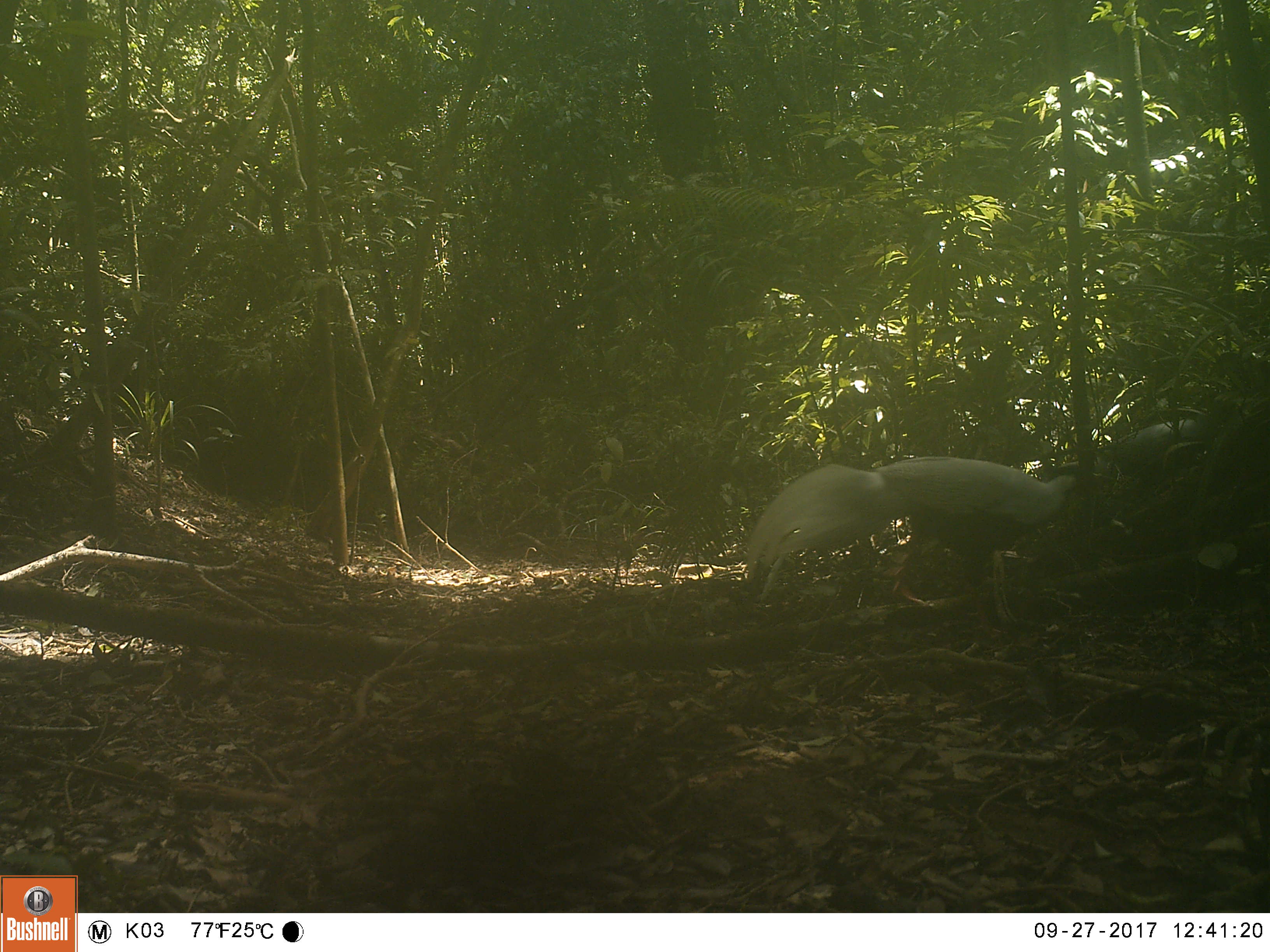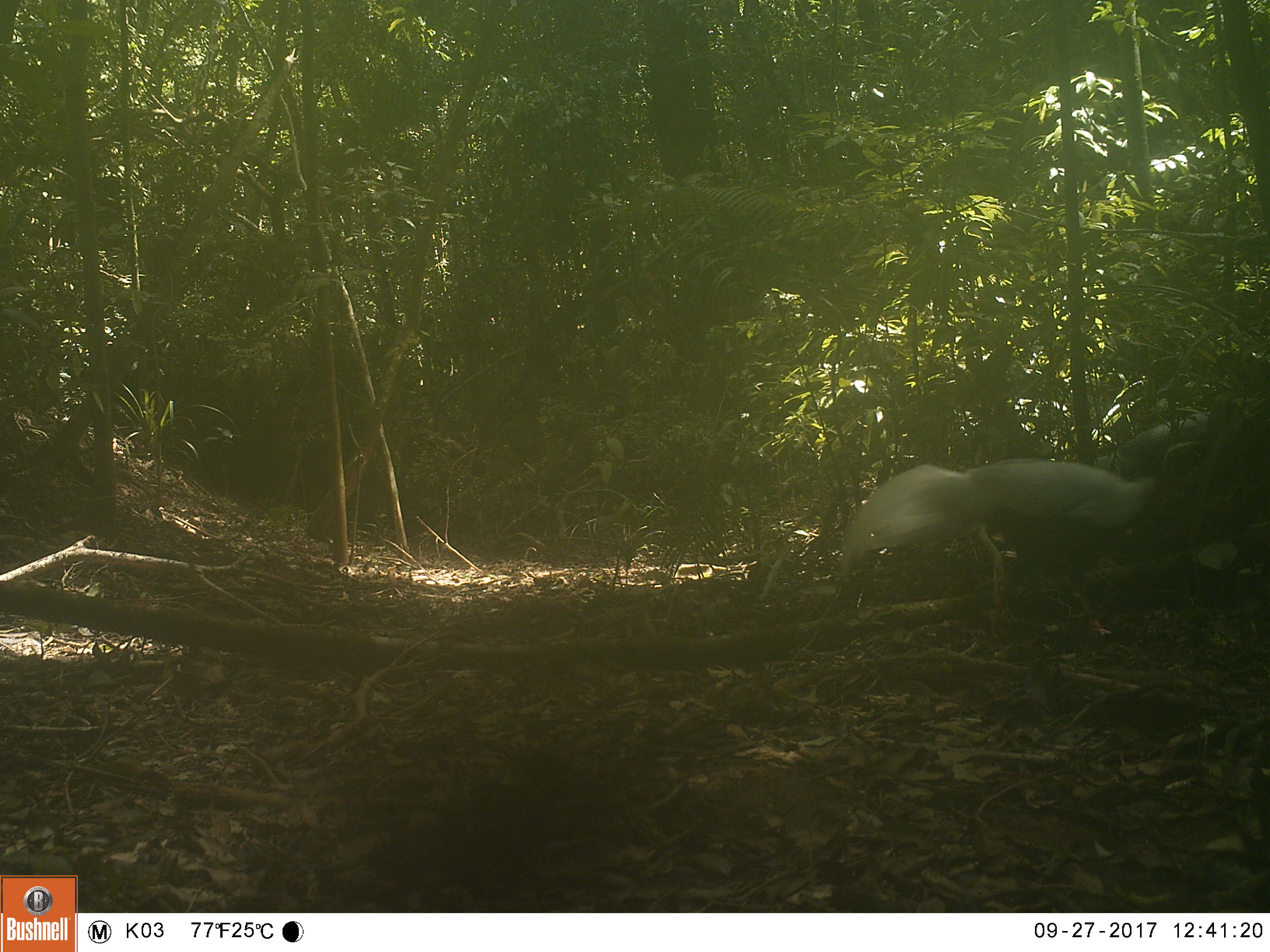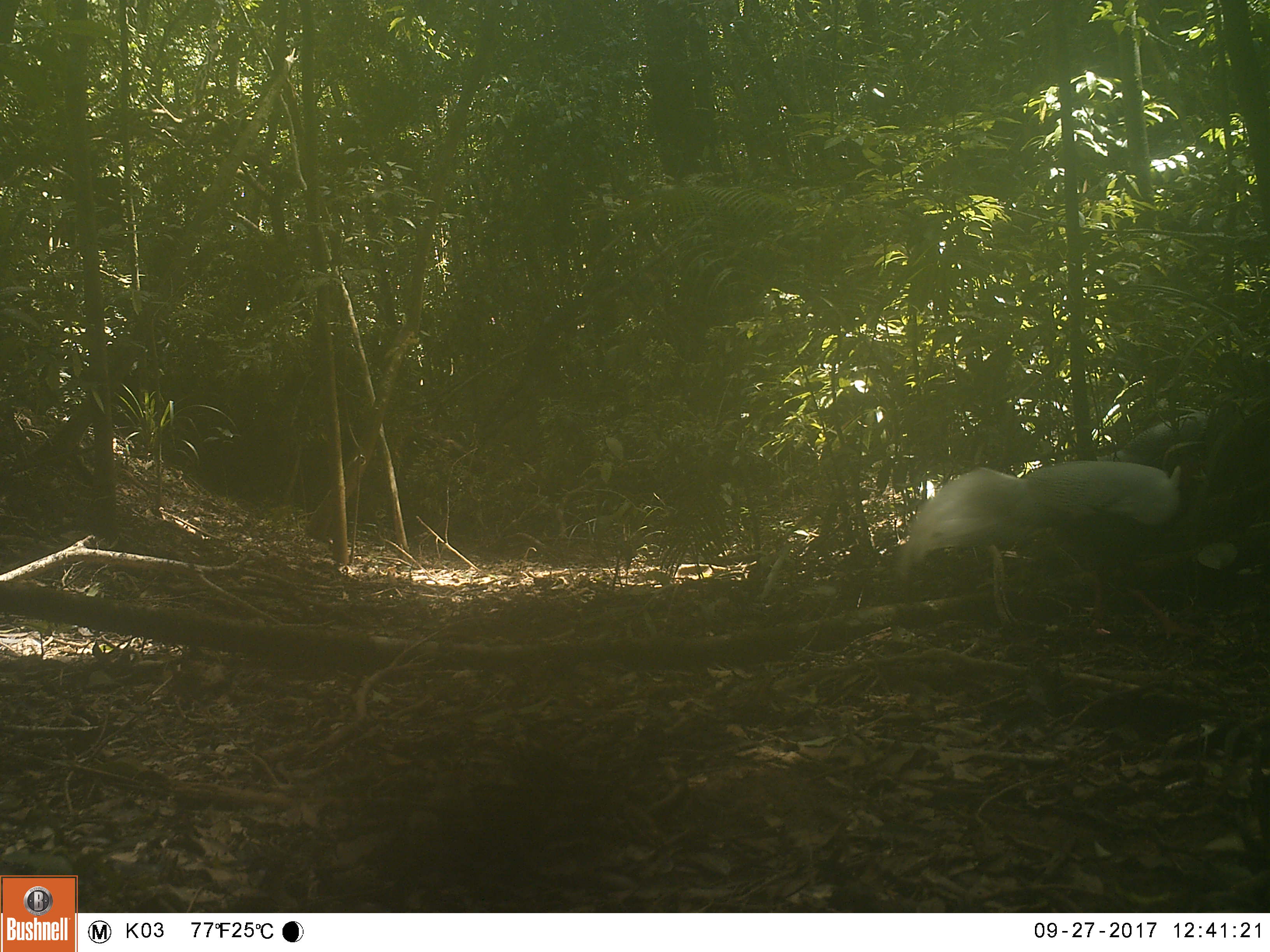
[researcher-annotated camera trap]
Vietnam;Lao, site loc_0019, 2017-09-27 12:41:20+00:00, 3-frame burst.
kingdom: Animalia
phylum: Chordata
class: Aves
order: Galliformes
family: Phasianidae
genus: Lophura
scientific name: Lophura nycthemera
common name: silver pheasant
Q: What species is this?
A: Silver pheasant (Lophura nycthemera).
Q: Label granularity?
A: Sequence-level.